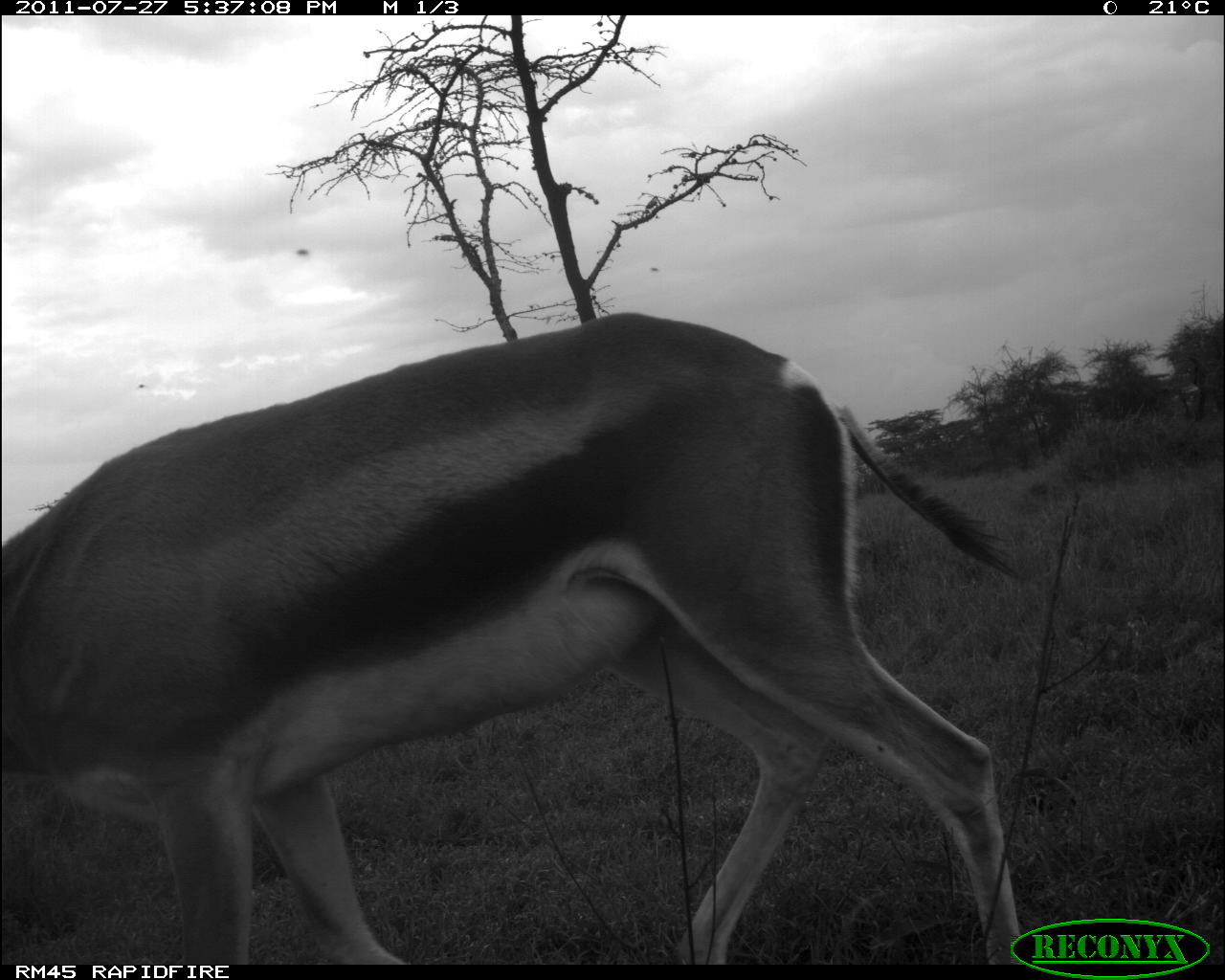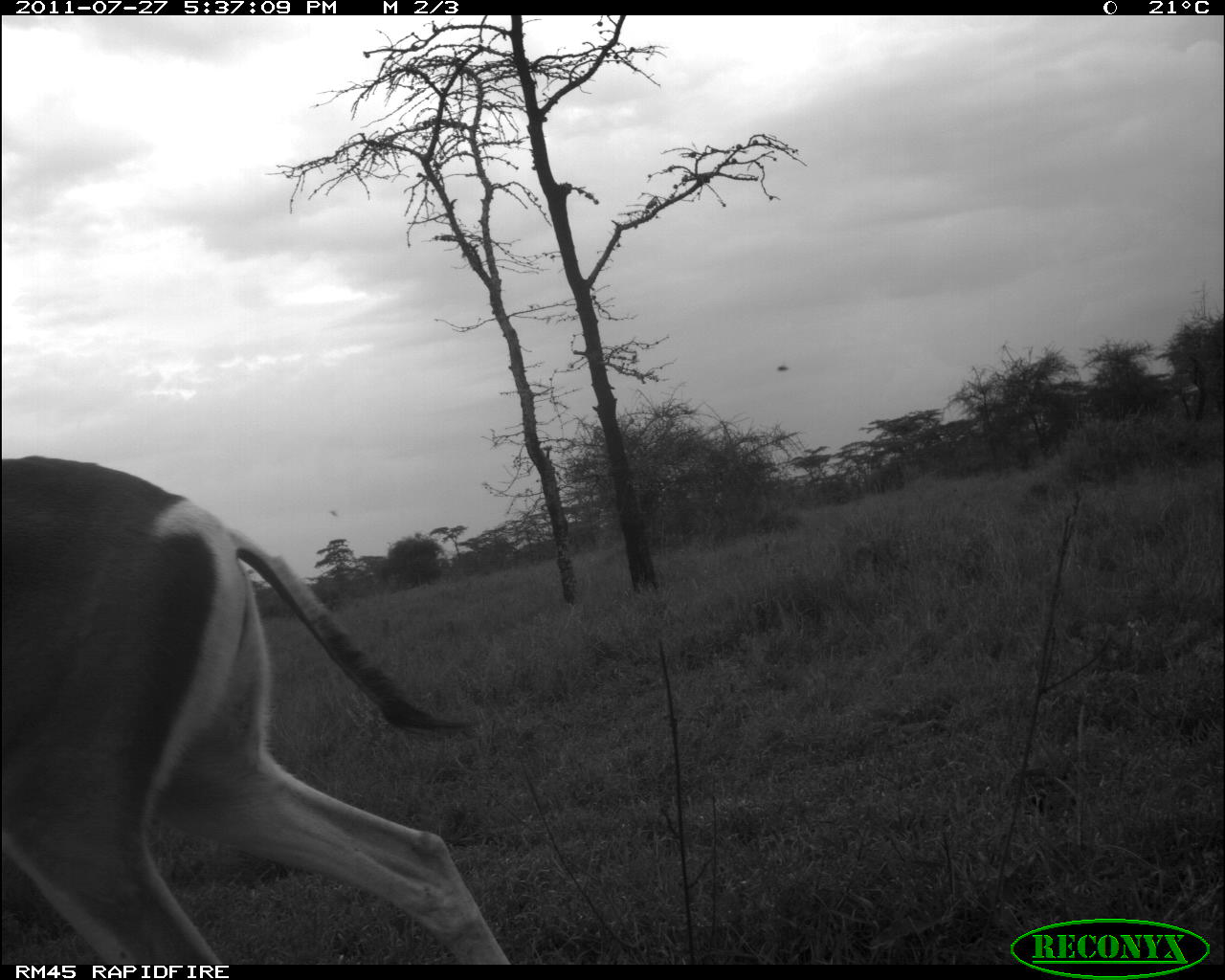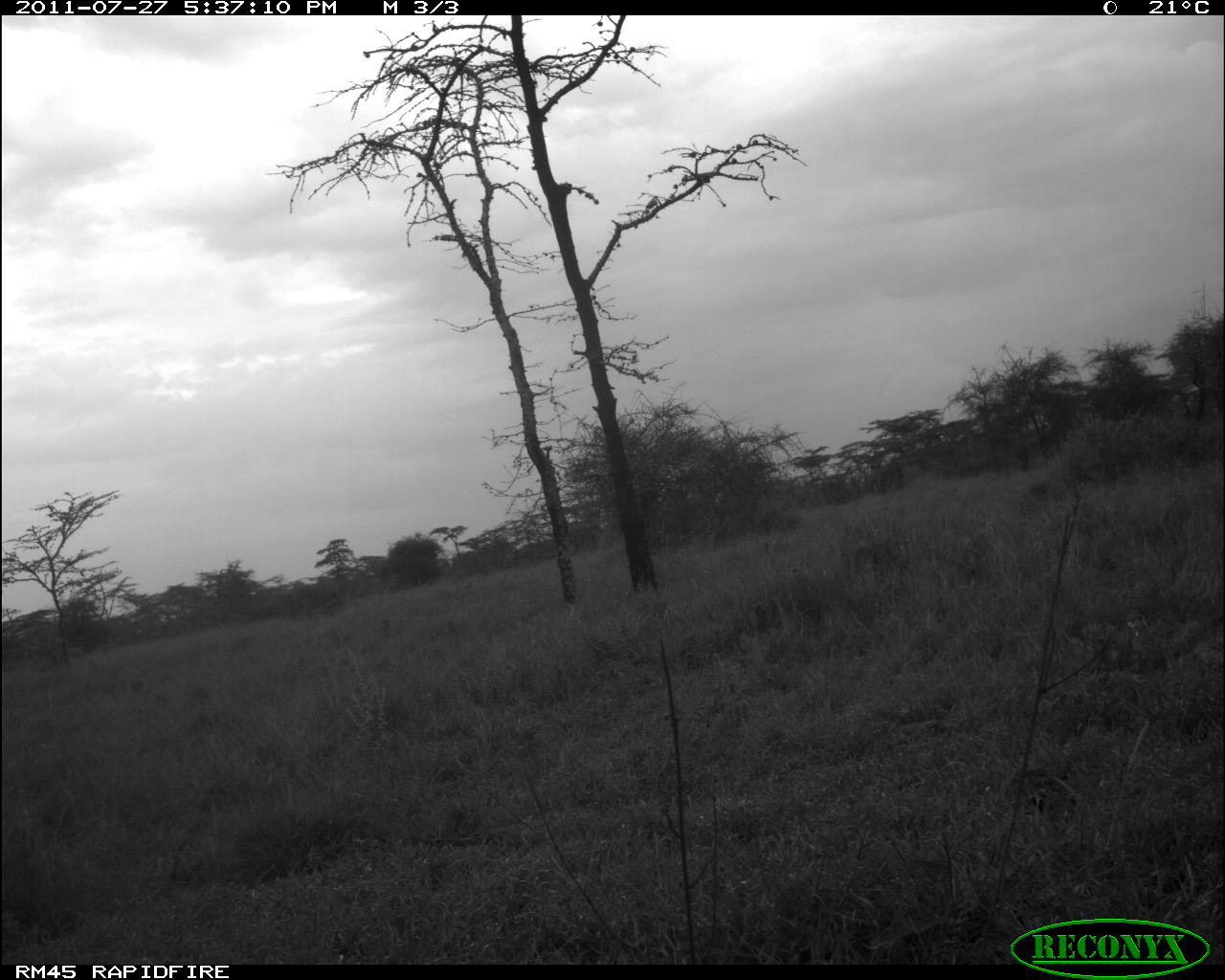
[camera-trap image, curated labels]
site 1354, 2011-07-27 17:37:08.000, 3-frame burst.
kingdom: Animalia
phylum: Chordata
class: Mammalia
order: Artiodactyla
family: Bovidae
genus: Nanger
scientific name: Nanger granti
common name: grant's gazelle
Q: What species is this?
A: Nanger granti (grant's gazelle).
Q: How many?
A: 1.